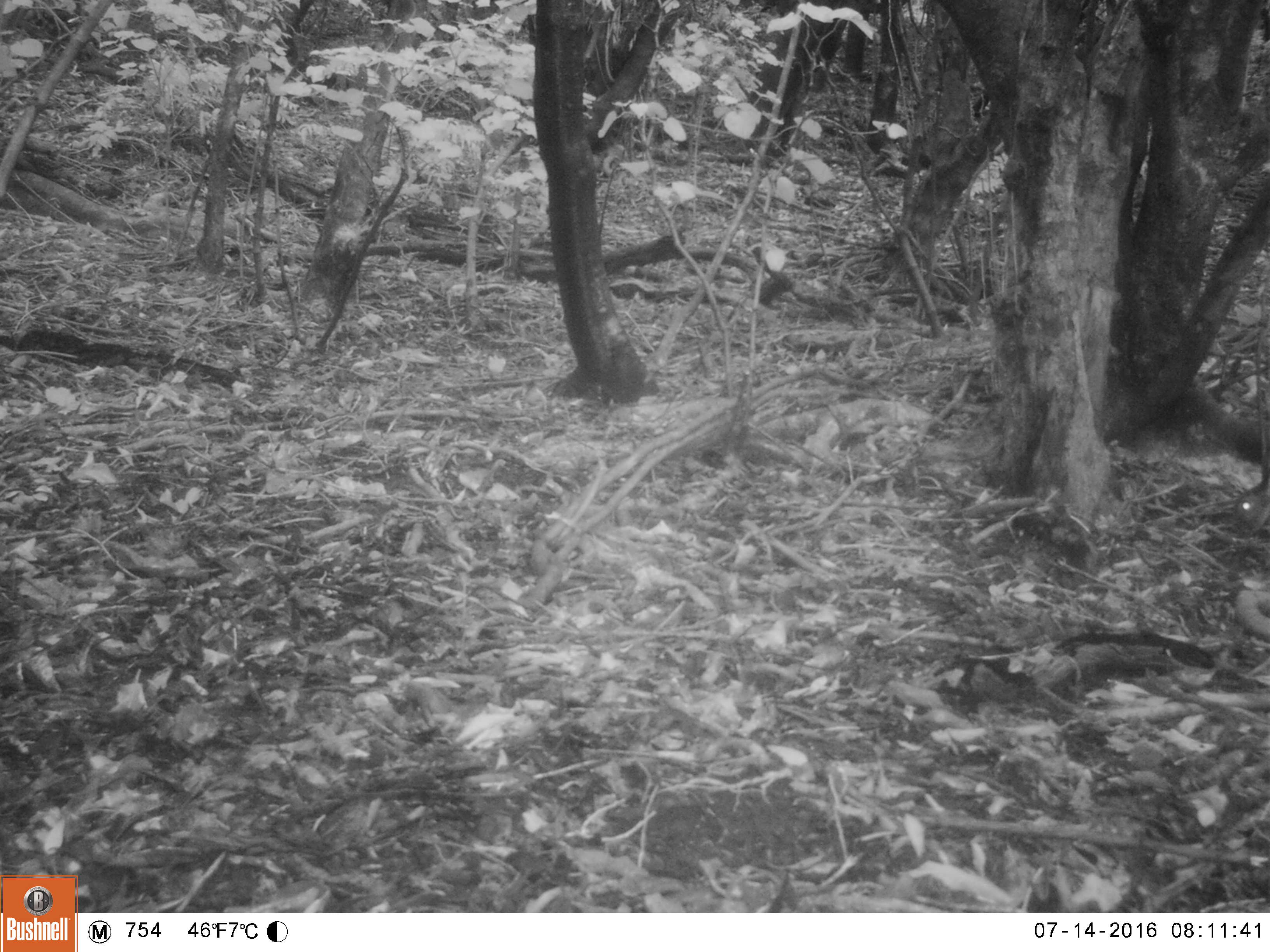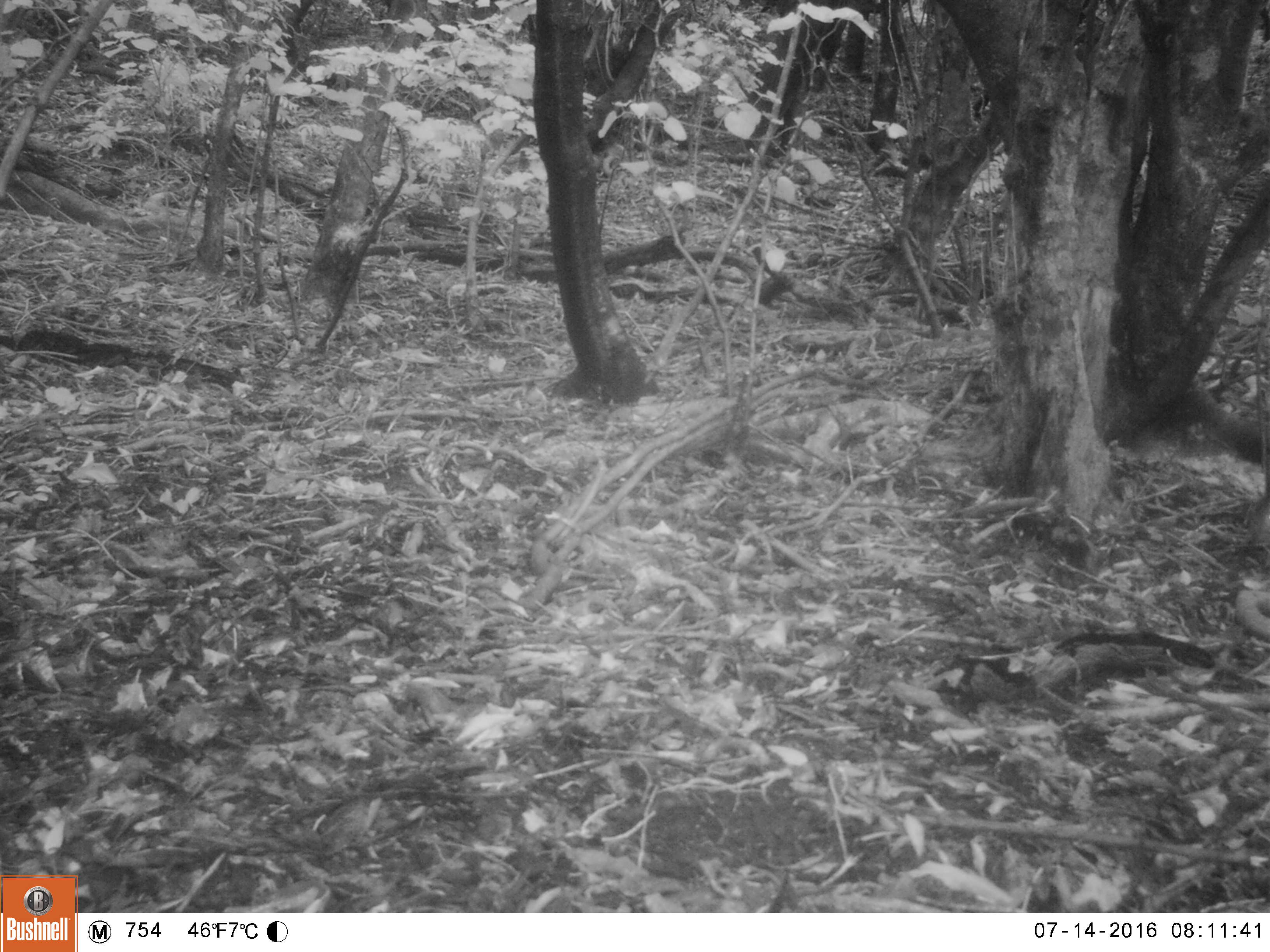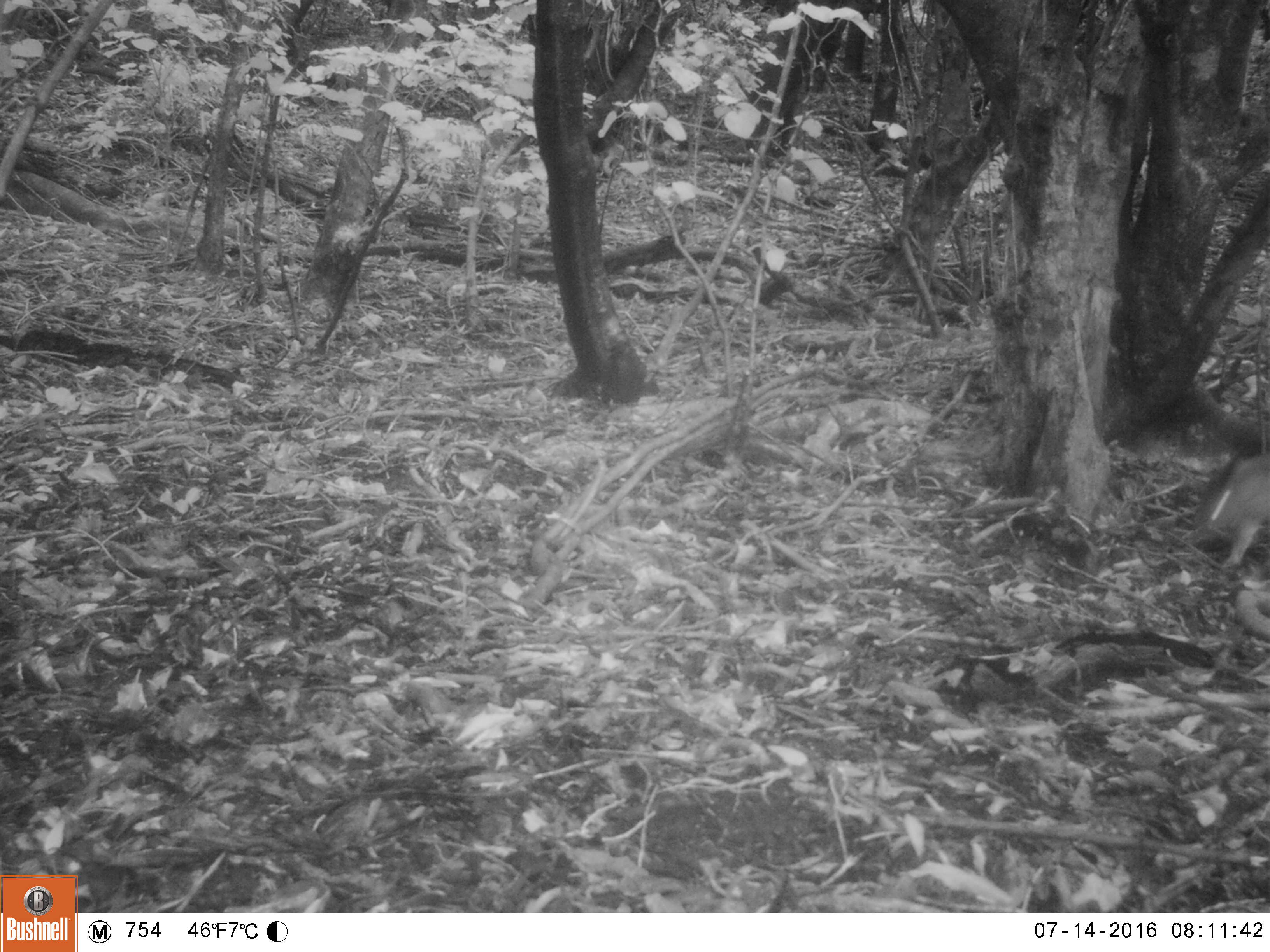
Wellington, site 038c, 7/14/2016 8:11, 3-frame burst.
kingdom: Animalia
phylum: Chordata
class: Mammalia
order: Lagomorpha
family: Leporidae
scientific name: Leporidae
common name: rabbit